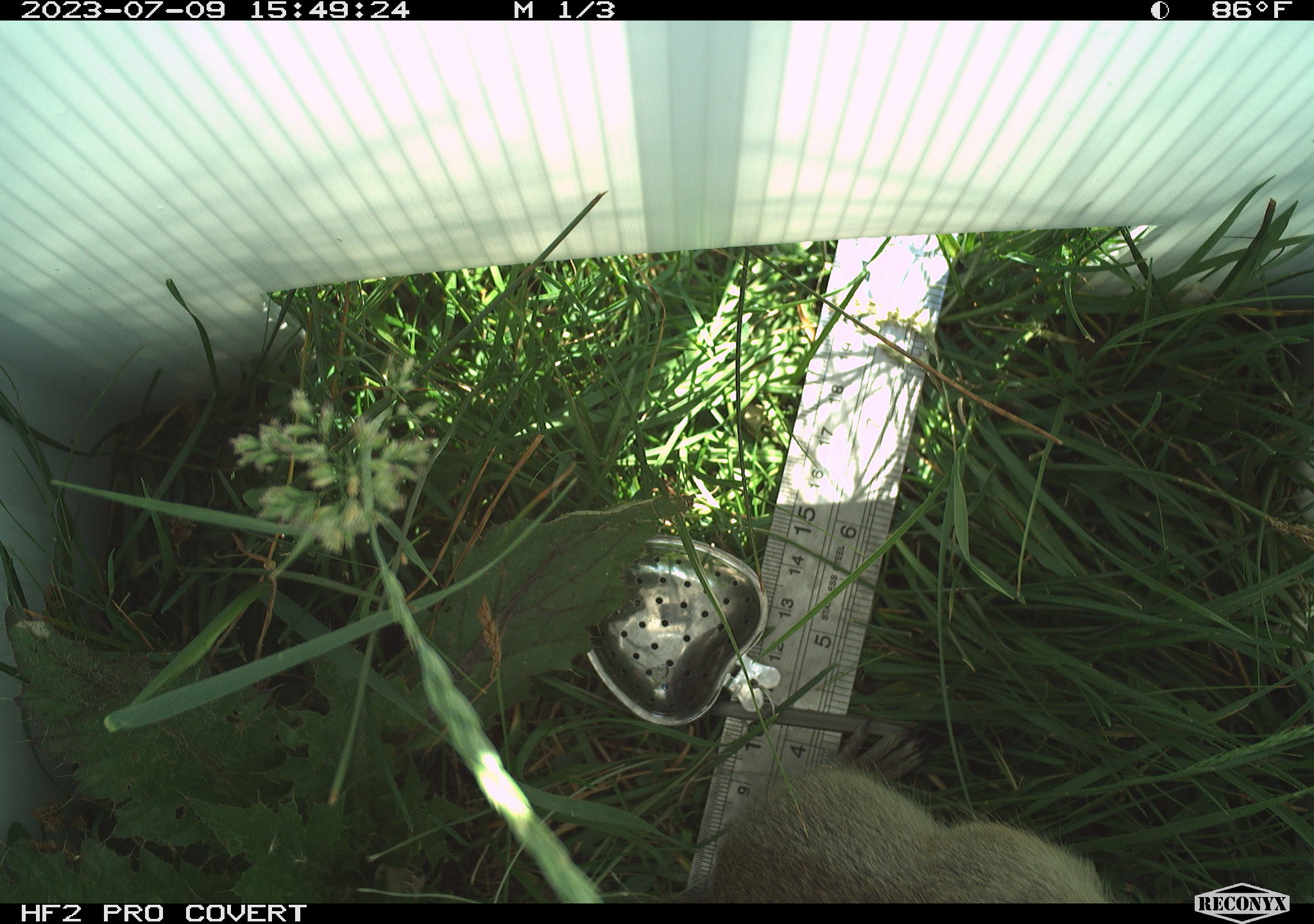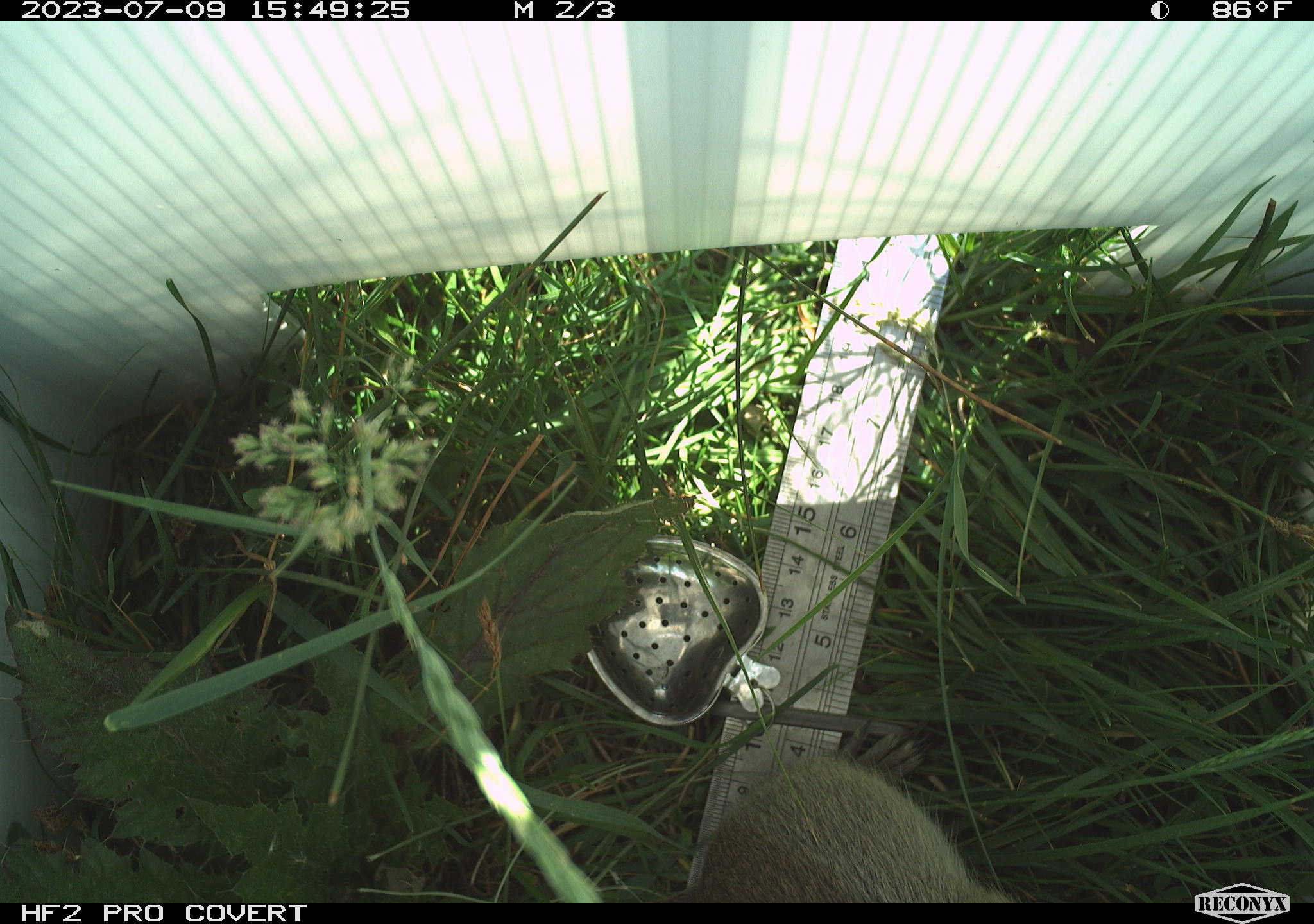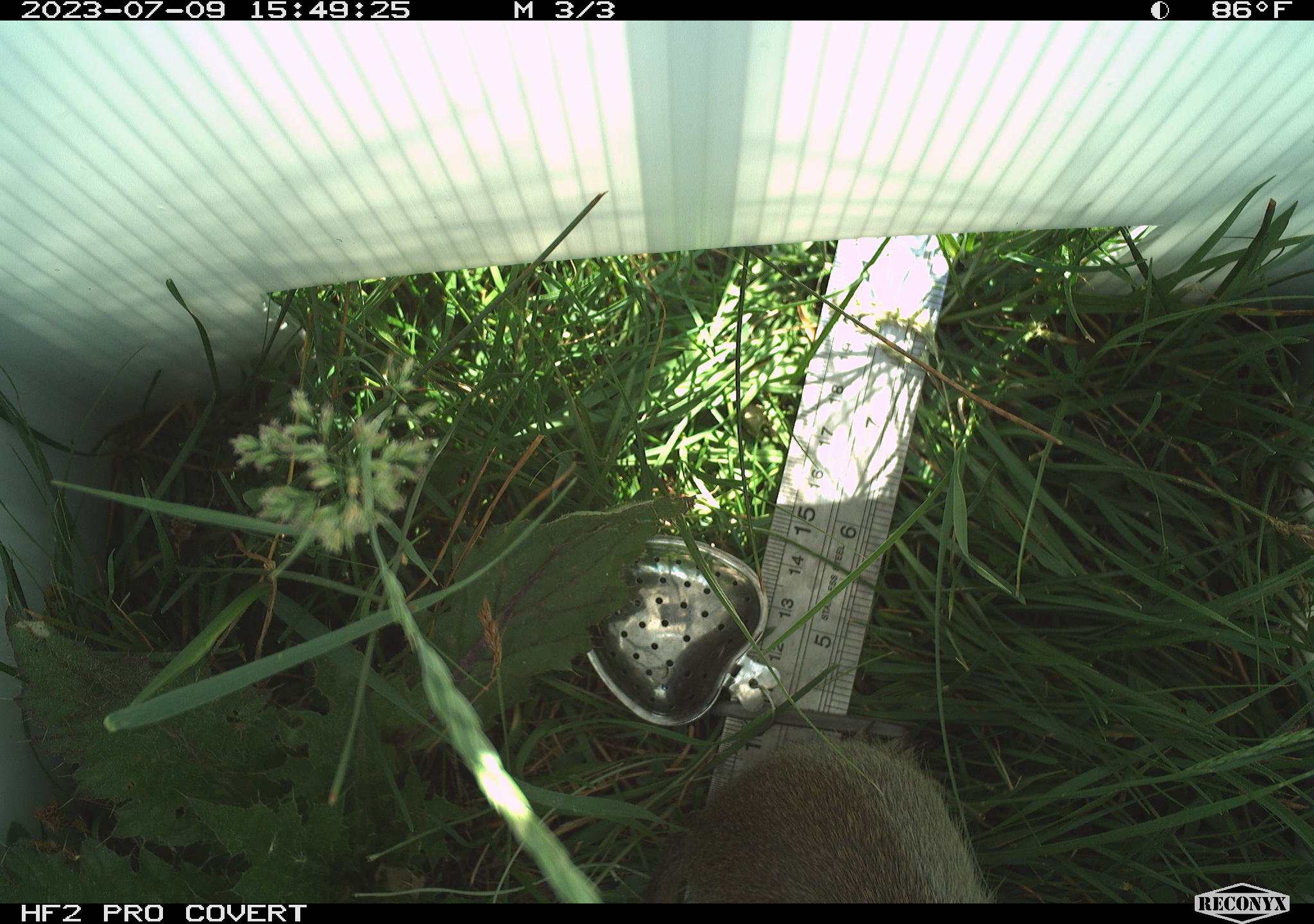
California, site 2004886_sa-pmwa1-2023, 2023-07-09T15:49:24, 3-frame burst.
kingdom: Animalia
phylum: Chordata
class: Mammalia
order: Rodentia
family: Sciuridae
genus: Urocitellus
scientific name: Urocitellus beldingi beldingi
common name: belding's ground squirrel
Belding's ground squirrel (Urocitellus beldingi beldingi).